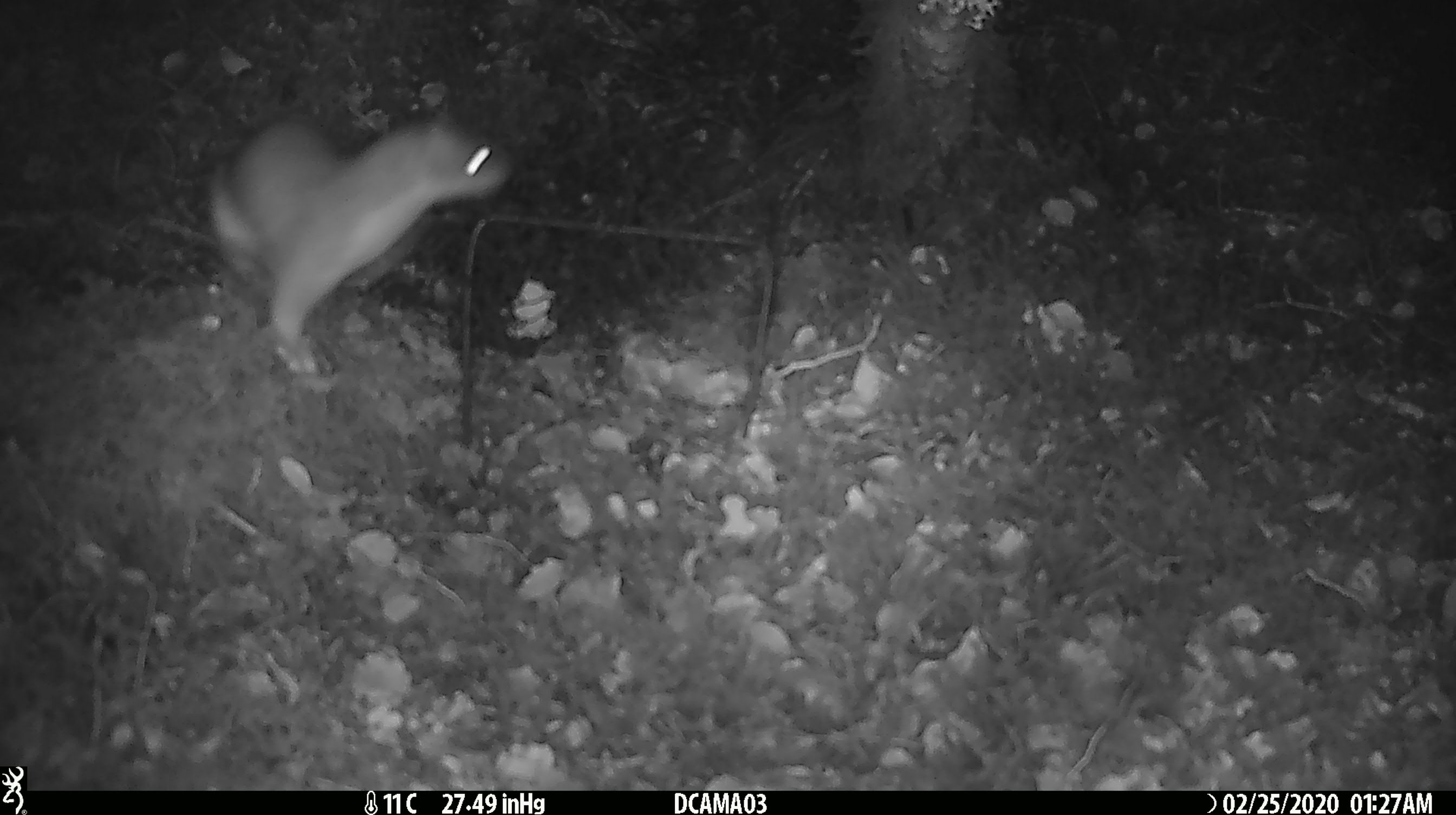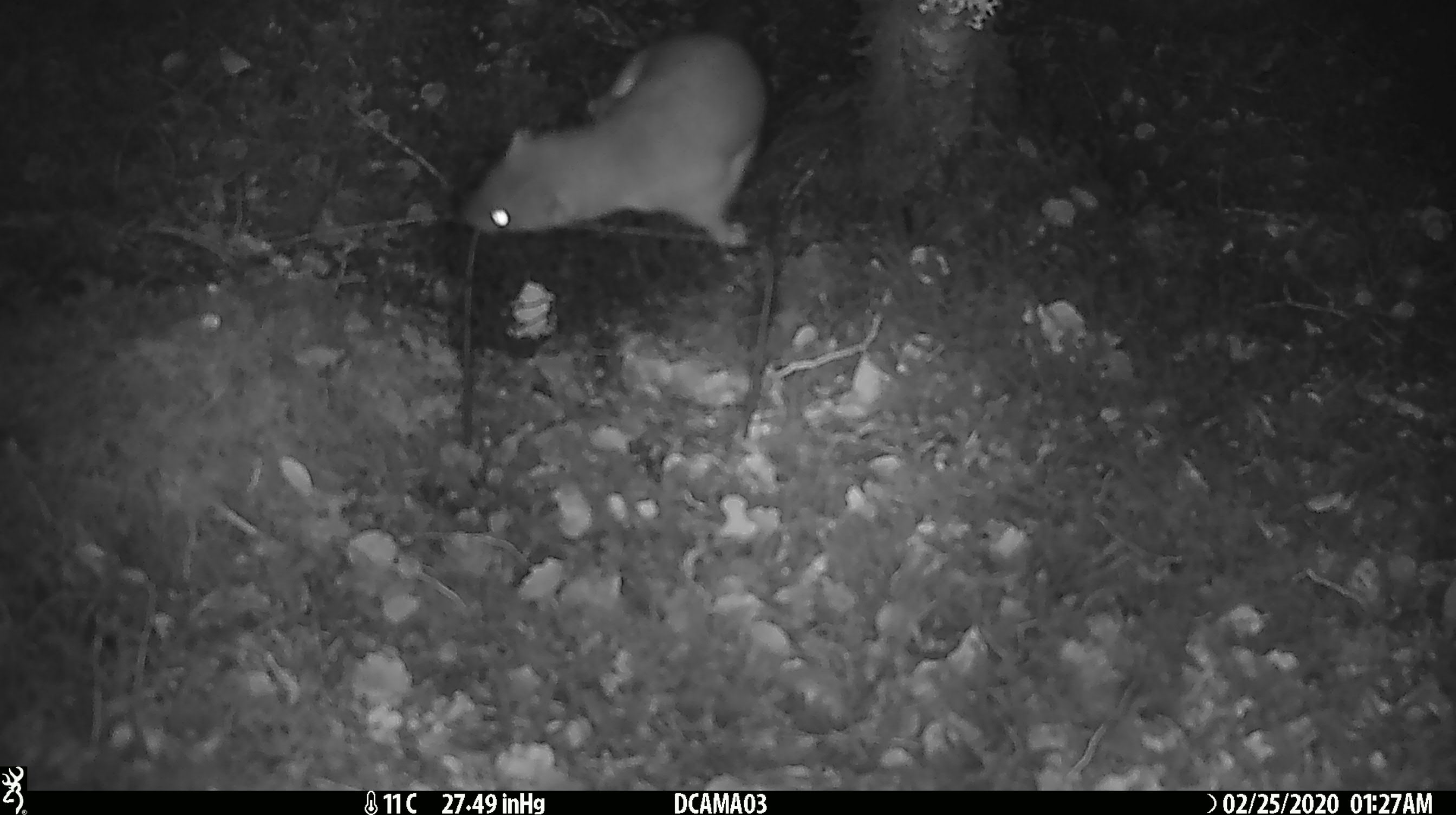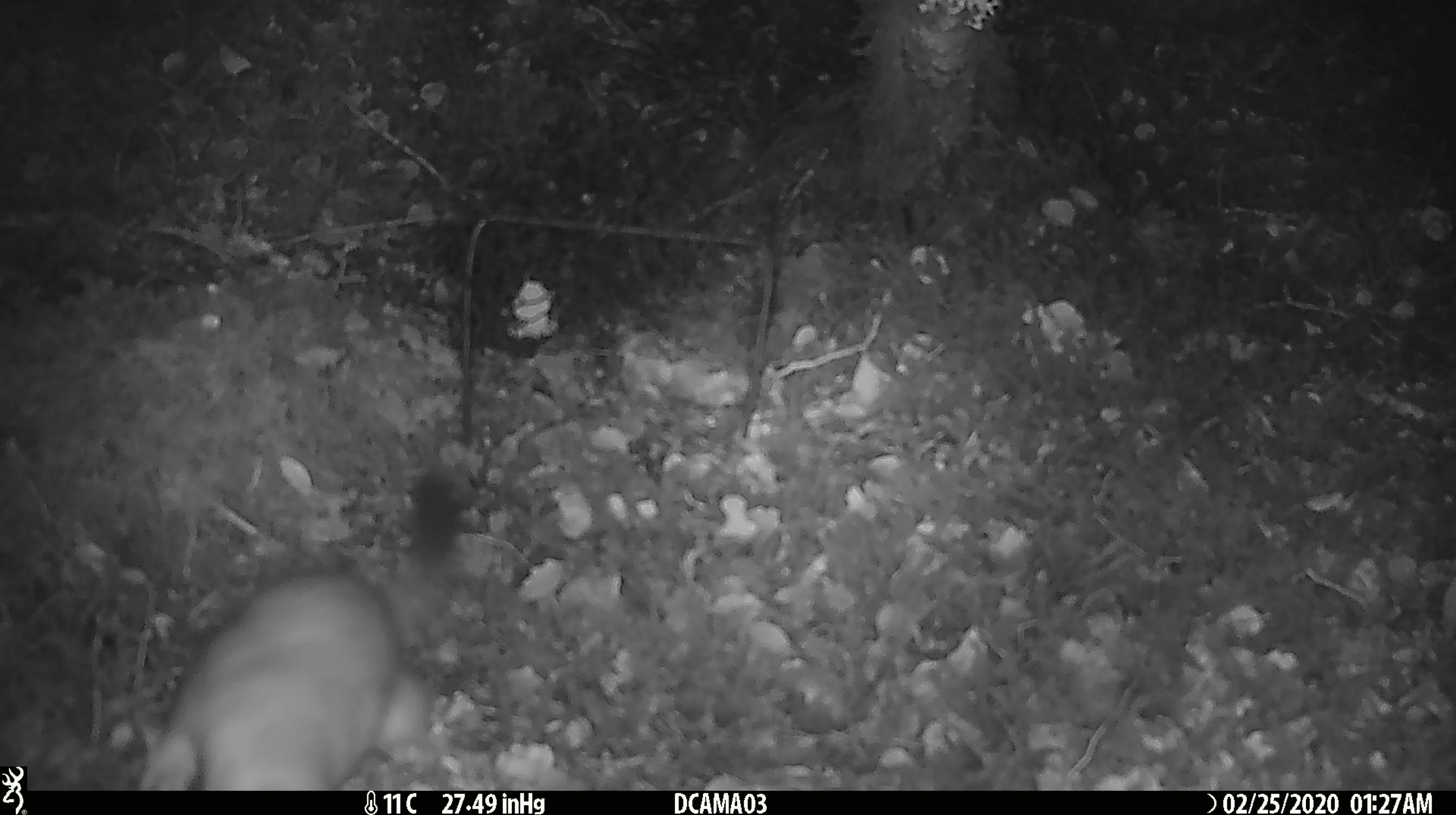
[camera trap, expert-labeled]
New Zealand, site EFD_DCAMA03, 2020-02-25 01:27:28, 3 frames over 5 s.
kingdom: Animalia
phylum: Chordata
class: Mammalia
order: Carnivora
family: Mustelidae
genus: Mustela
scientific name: Mustela erminea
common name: stoat